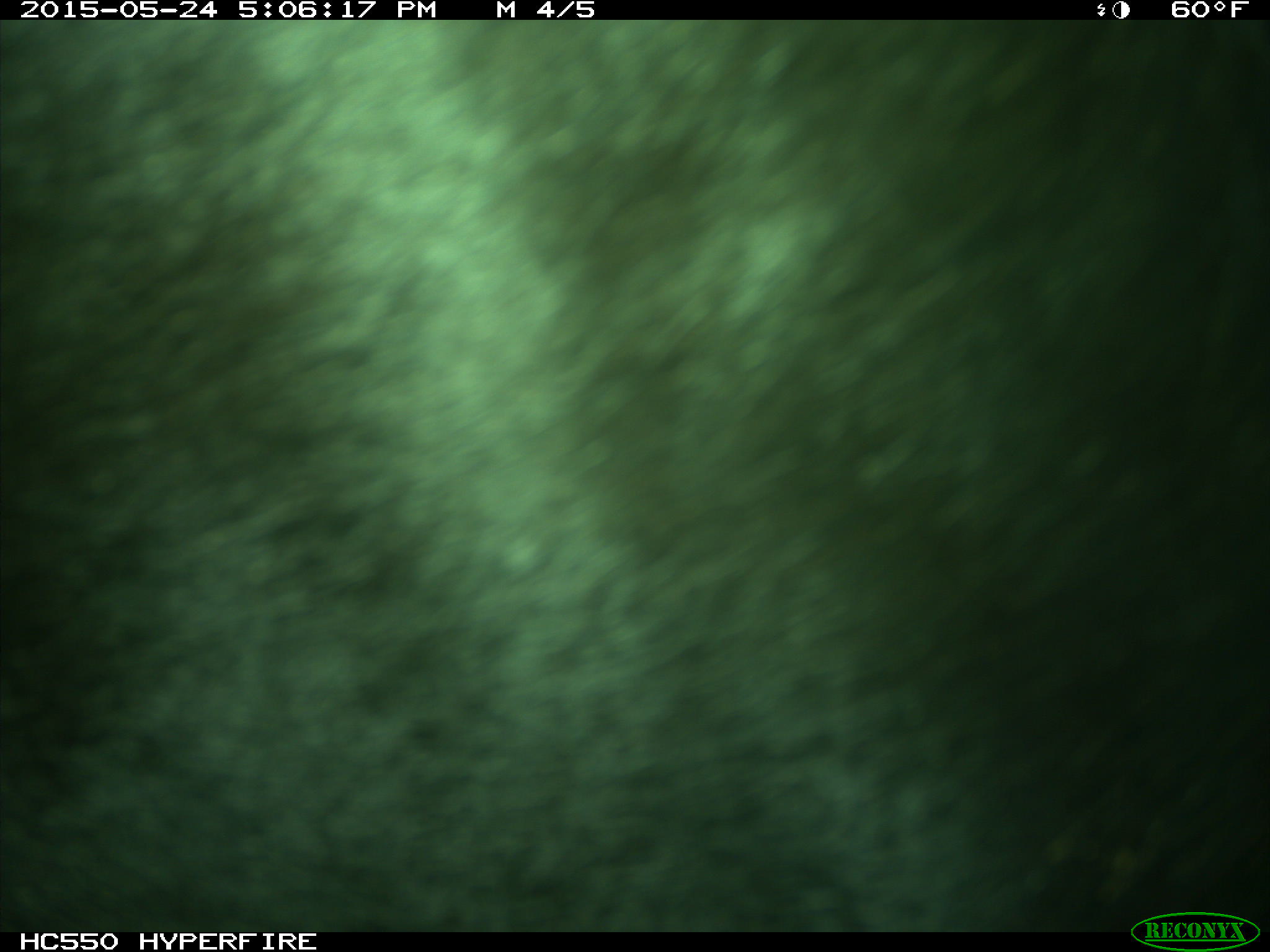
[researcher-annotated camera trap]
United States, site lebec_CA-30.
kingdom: Animalia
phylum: Chordata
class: Mammalia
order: Artiodactyla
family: Bovidae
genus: Bos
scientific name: Bos taurus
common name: domestic cow